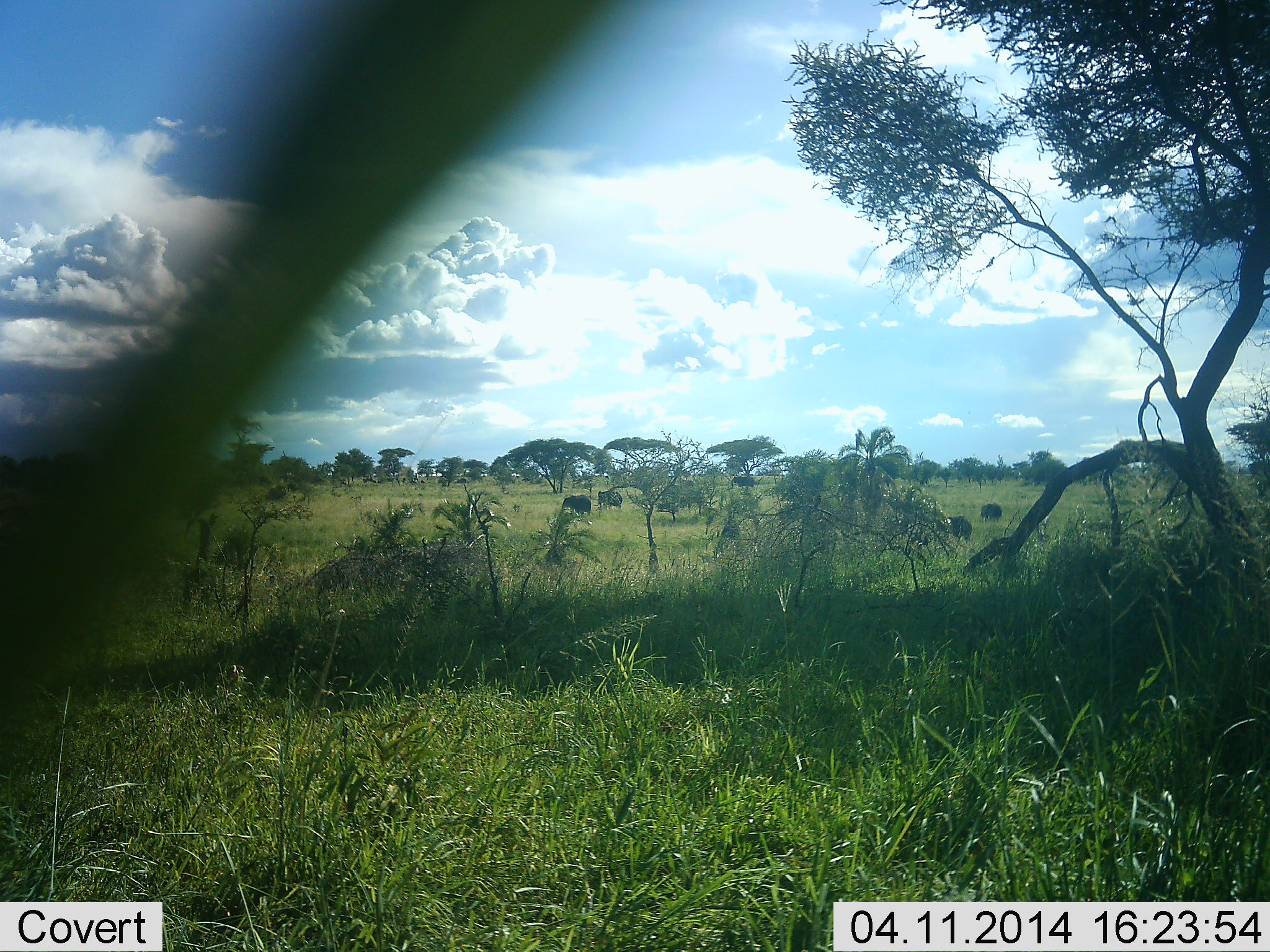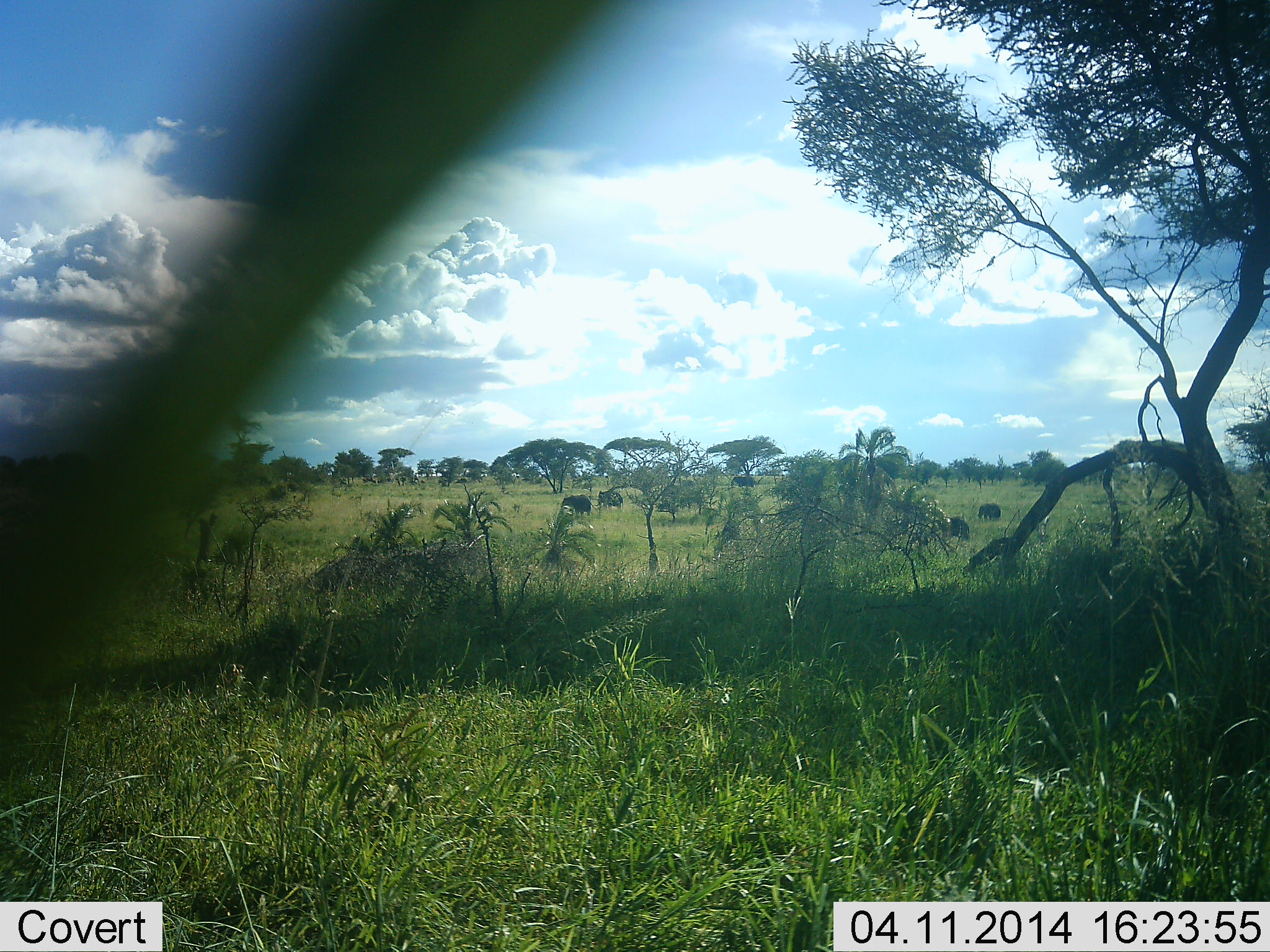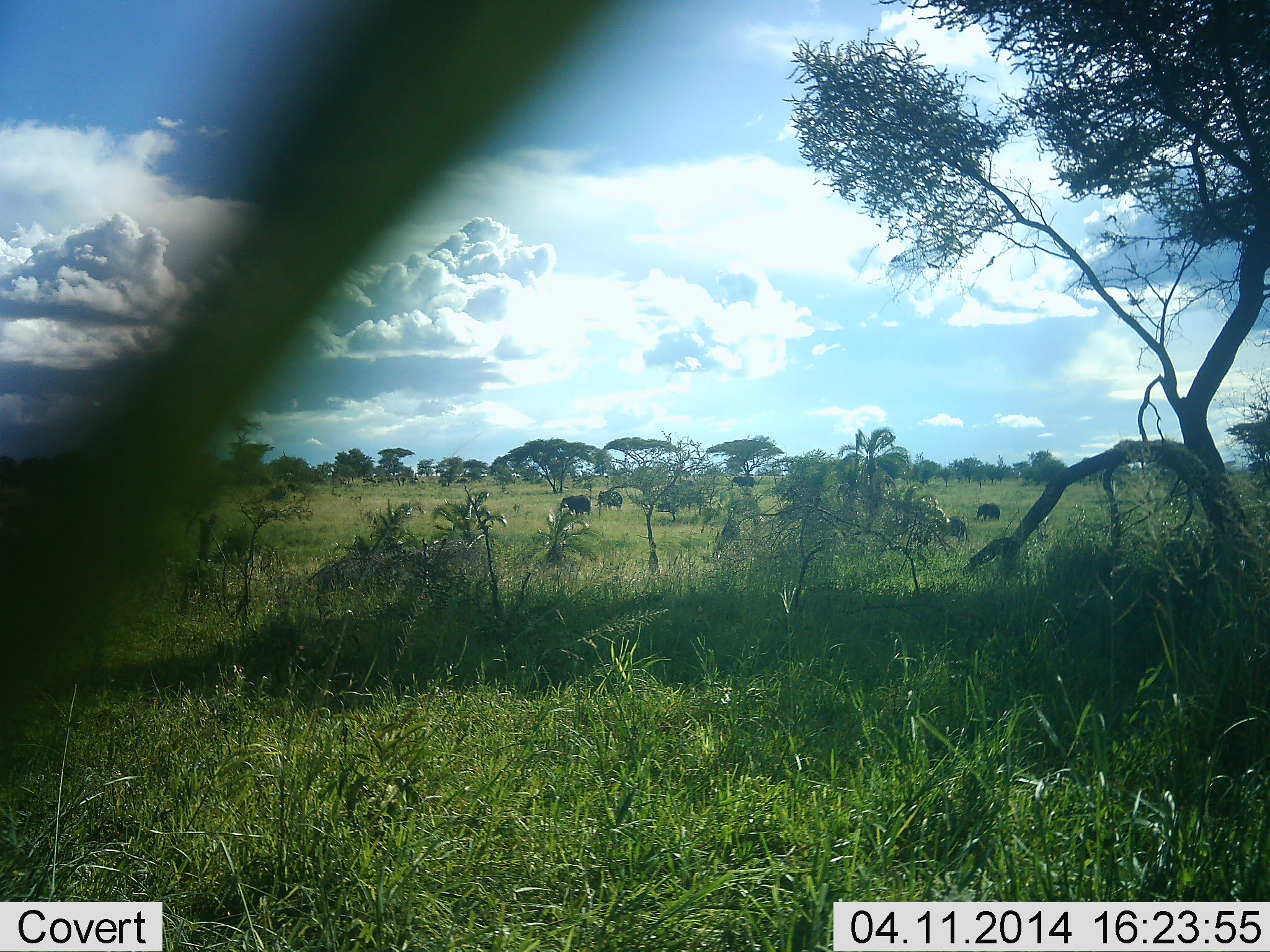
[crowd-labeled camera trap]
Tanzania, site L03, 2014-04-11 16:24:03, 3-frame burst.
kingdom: Animalia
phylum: Chordata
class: Mammalia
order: Proboscidea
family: Elephantidae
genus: Loxodonta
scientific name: Loxodonta africana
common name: african bush elephant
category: elephant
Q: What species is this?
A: Elephant (african bush elephant) (Loxodonta africana).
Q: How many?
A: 5.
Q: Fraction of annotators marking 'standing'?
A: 50%.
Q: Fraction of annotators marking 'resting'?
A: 0%.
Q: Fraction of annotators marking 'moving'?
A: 30%.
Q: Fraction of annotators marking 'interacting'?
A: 0%.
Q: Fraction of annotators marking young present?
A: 10%.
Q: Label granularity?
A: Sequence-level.